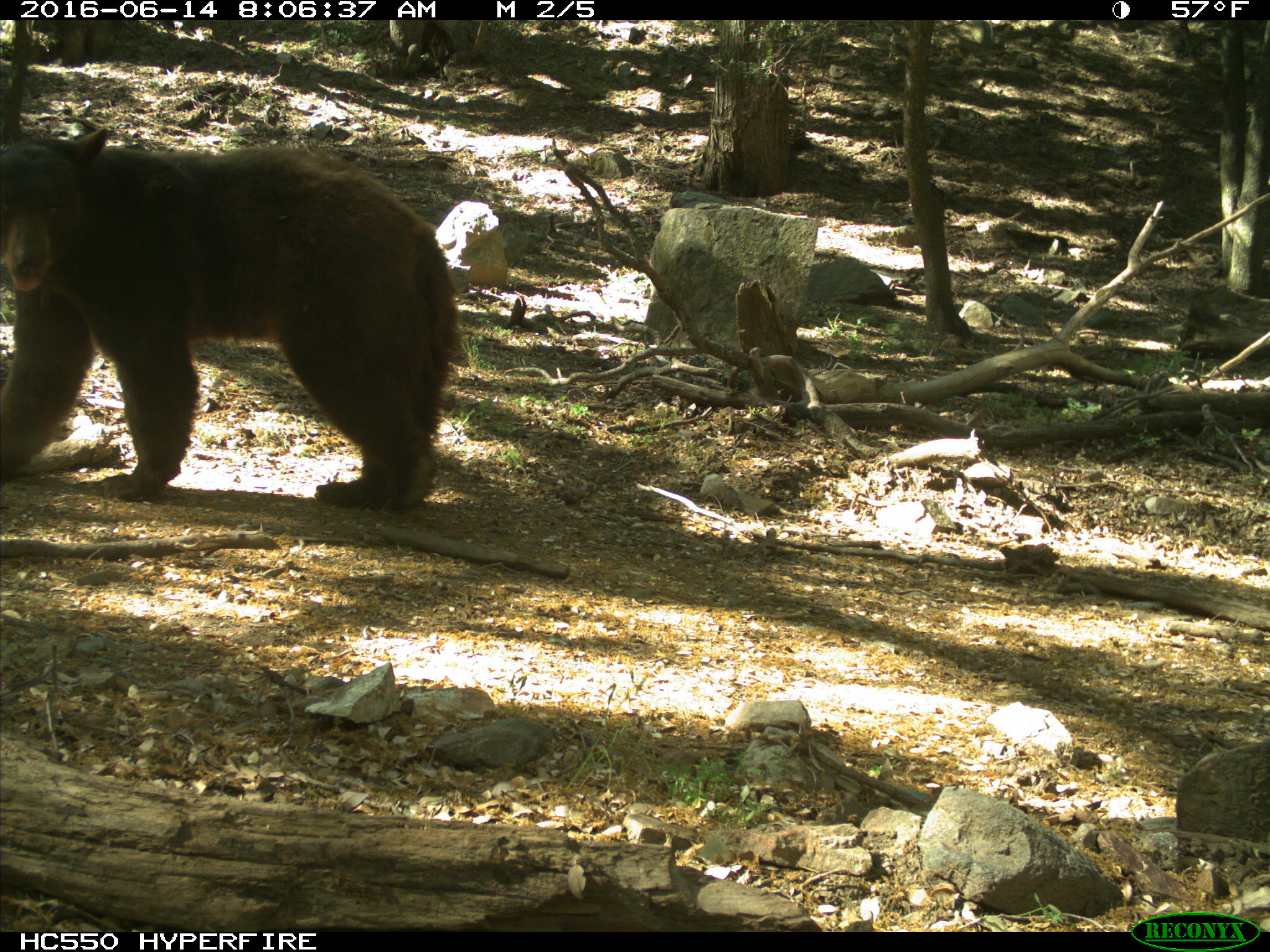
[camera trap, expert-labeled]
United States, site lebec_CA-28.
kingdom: Animalia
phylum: Chordata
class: Mammalia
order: Carnivora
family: Ursidae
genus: Ursus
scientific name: Ursus americanus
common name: american black bear